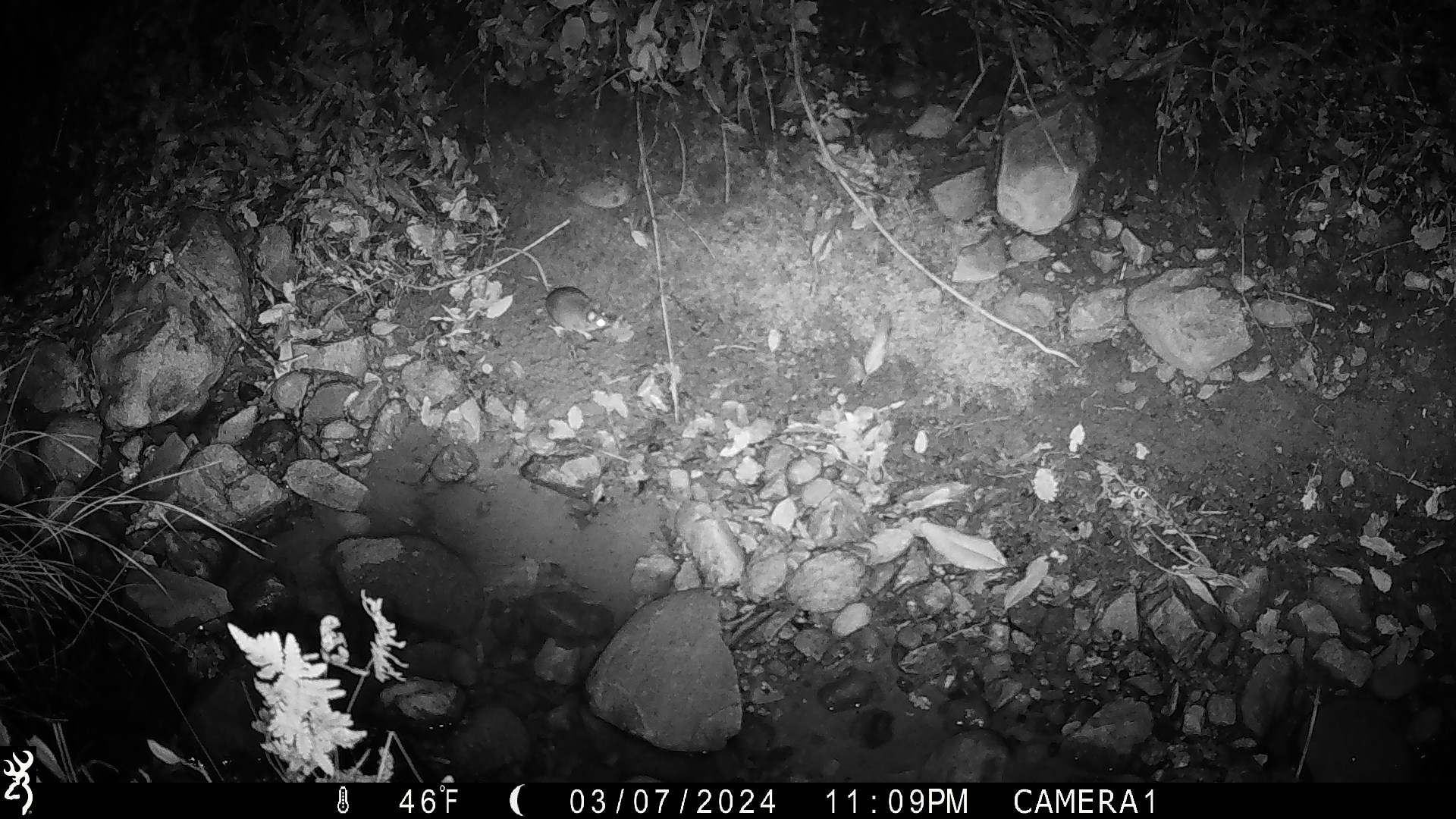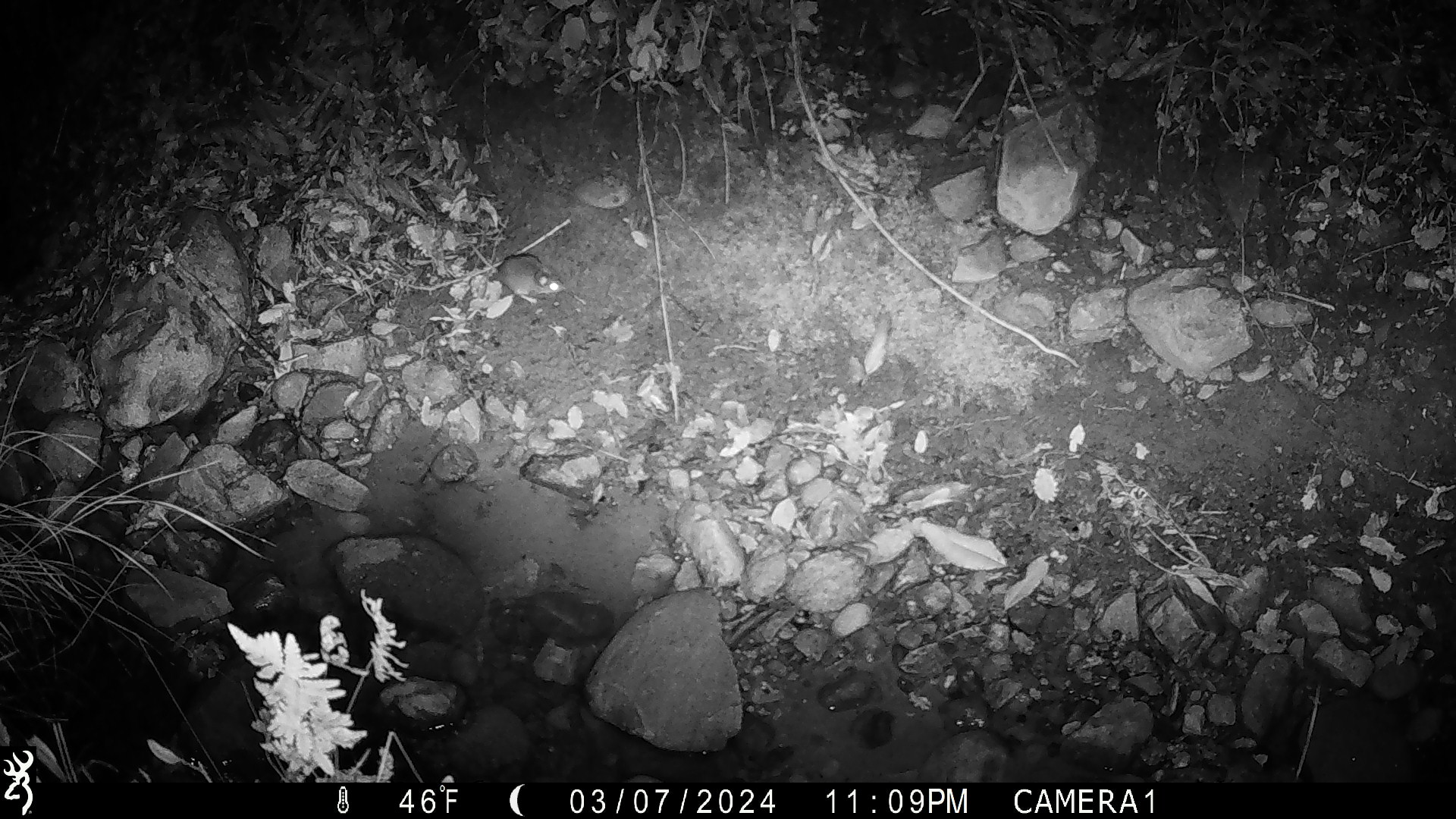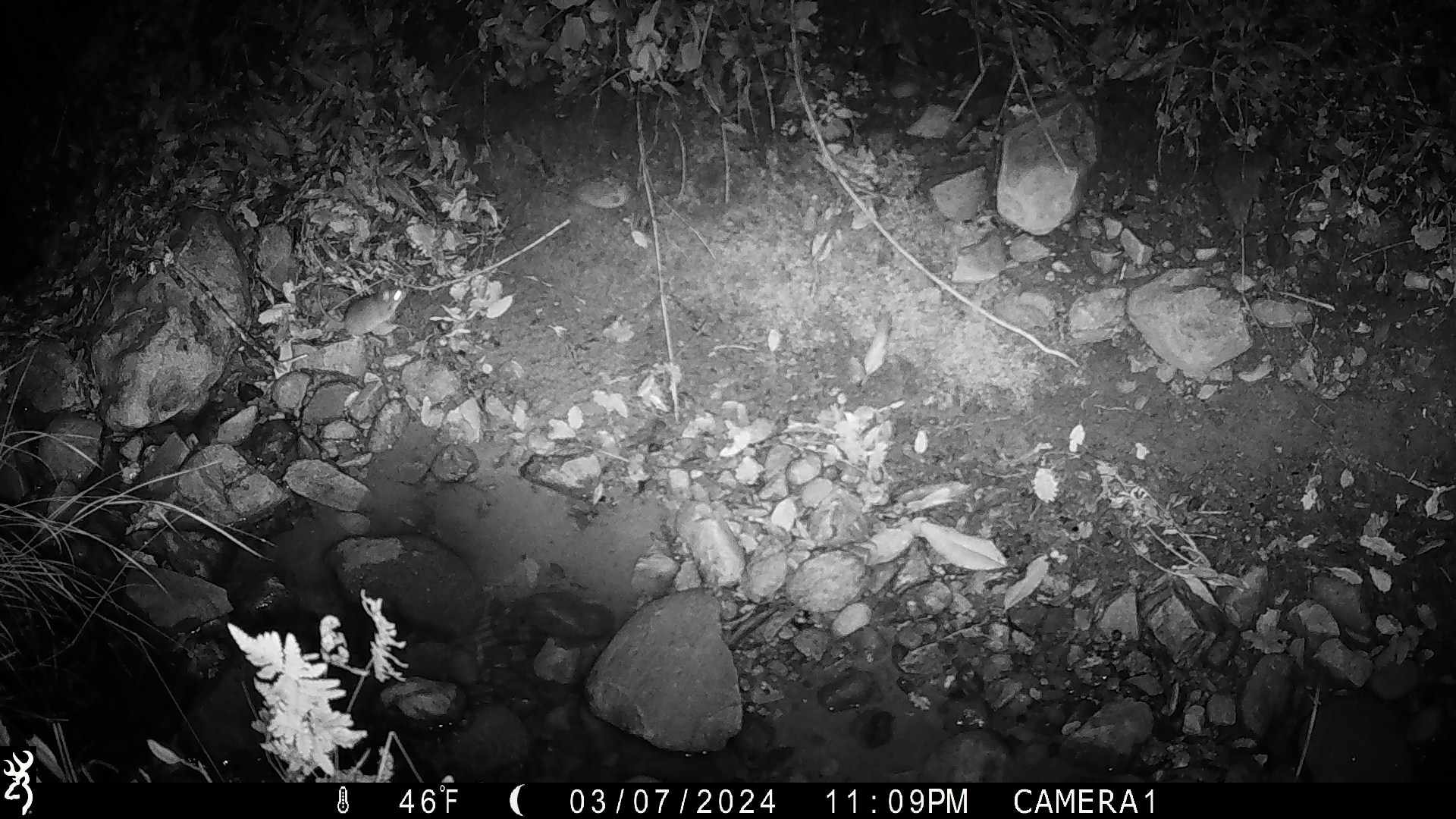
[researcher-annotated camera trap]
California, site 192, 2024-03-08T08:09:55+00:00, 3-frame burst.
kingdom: Animalia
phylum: Chordata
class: Mammalia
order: Rodentia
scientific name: Rodentia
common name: mouse or rat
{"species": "mouse or rat (Rodentia)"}